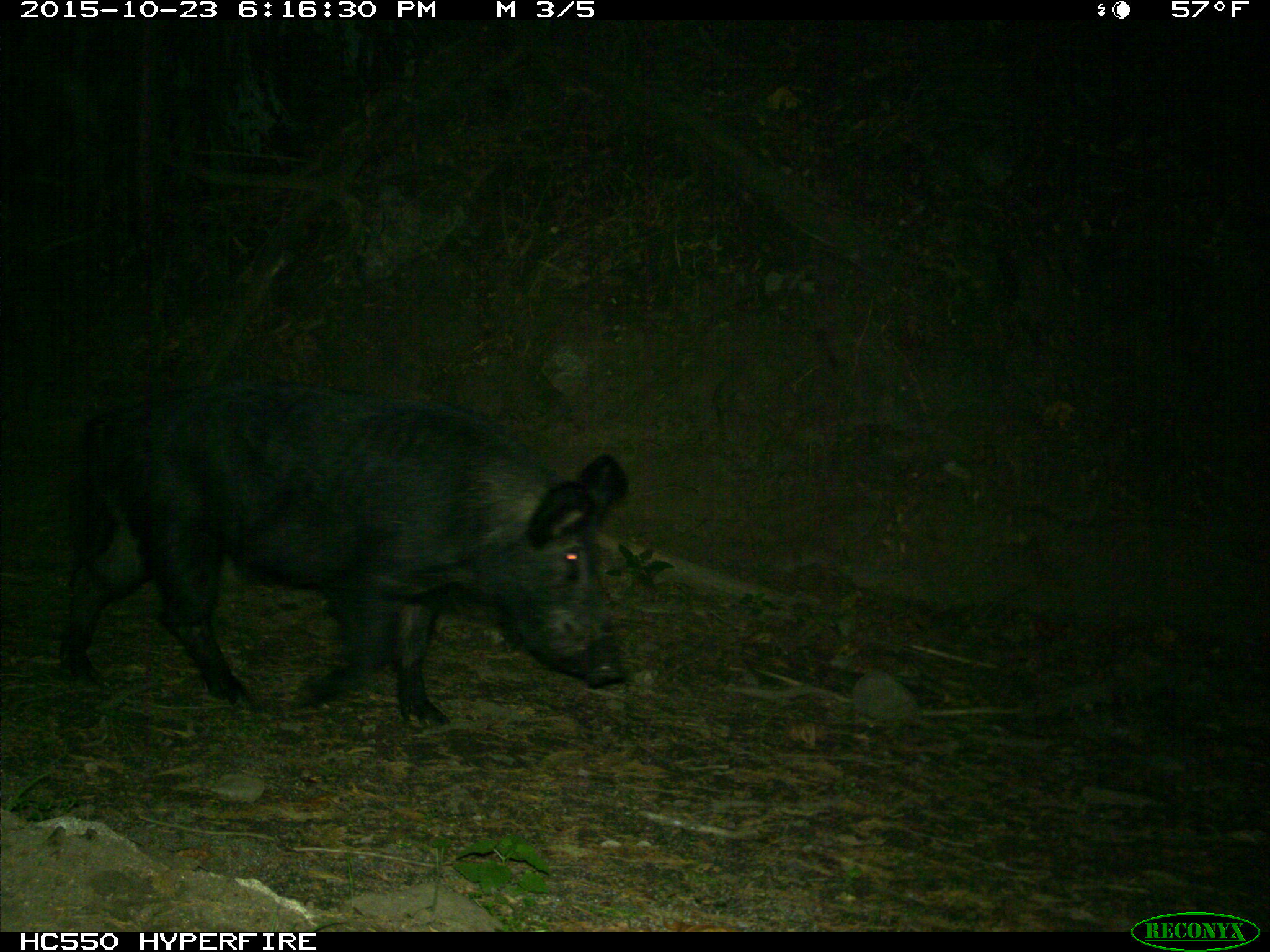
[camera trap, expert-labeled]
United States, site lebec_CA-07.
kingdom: Animalia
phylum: Chordata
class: Mammalia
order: Artiodactyla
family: Suidae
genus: Sus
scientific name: Sus scrofa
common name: wild boar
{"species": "Sus scrofa (wild boar)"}